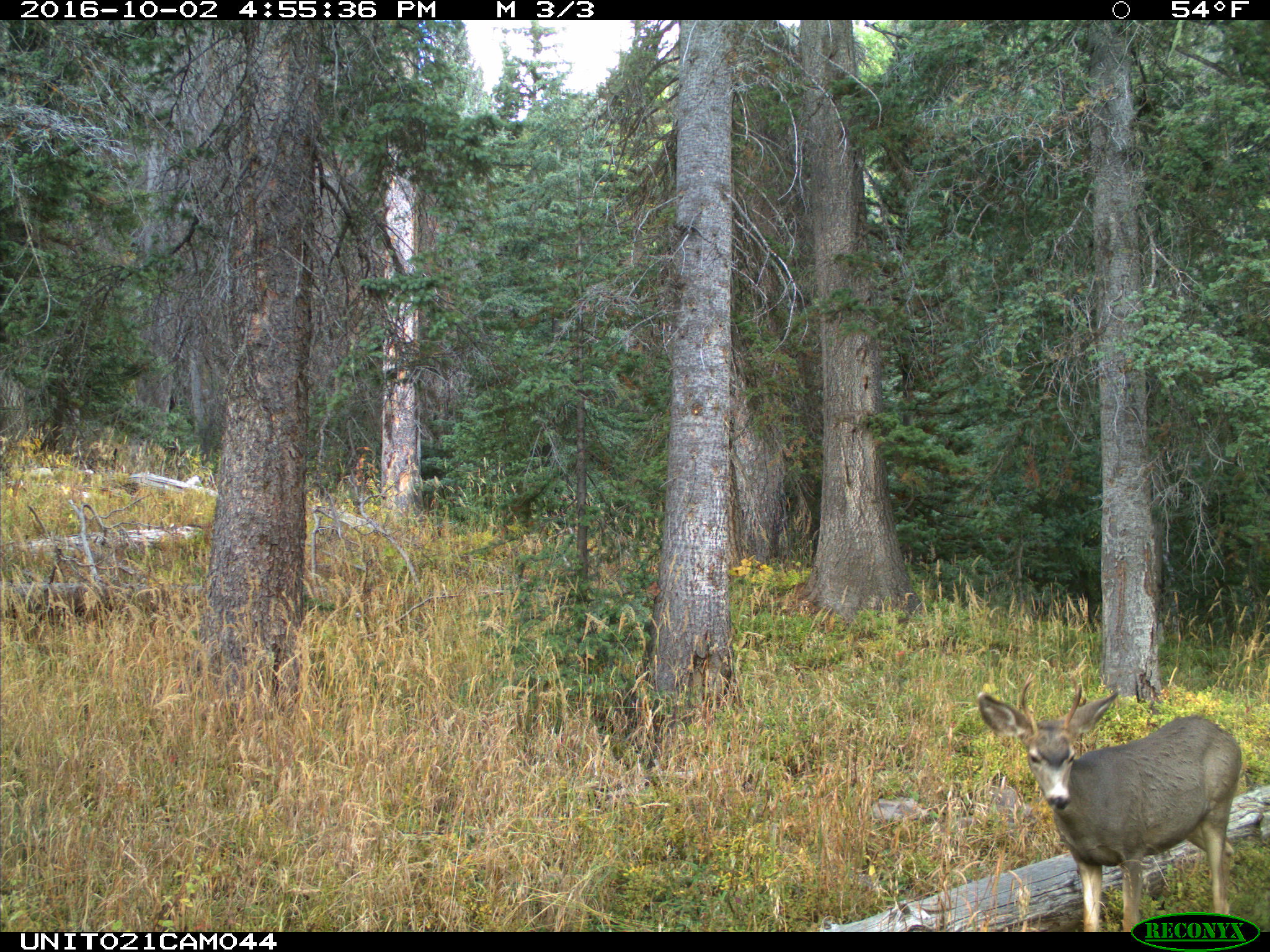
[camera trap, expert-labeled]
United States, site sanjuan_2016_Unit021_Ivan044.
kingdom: Animalia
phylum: Chordata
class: Mammalia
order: Artiodactyla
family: Cervidae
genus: Odocoileus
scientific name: Odocoileus hemionus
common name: mule deer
Odocoileus hemionus (mule deer).